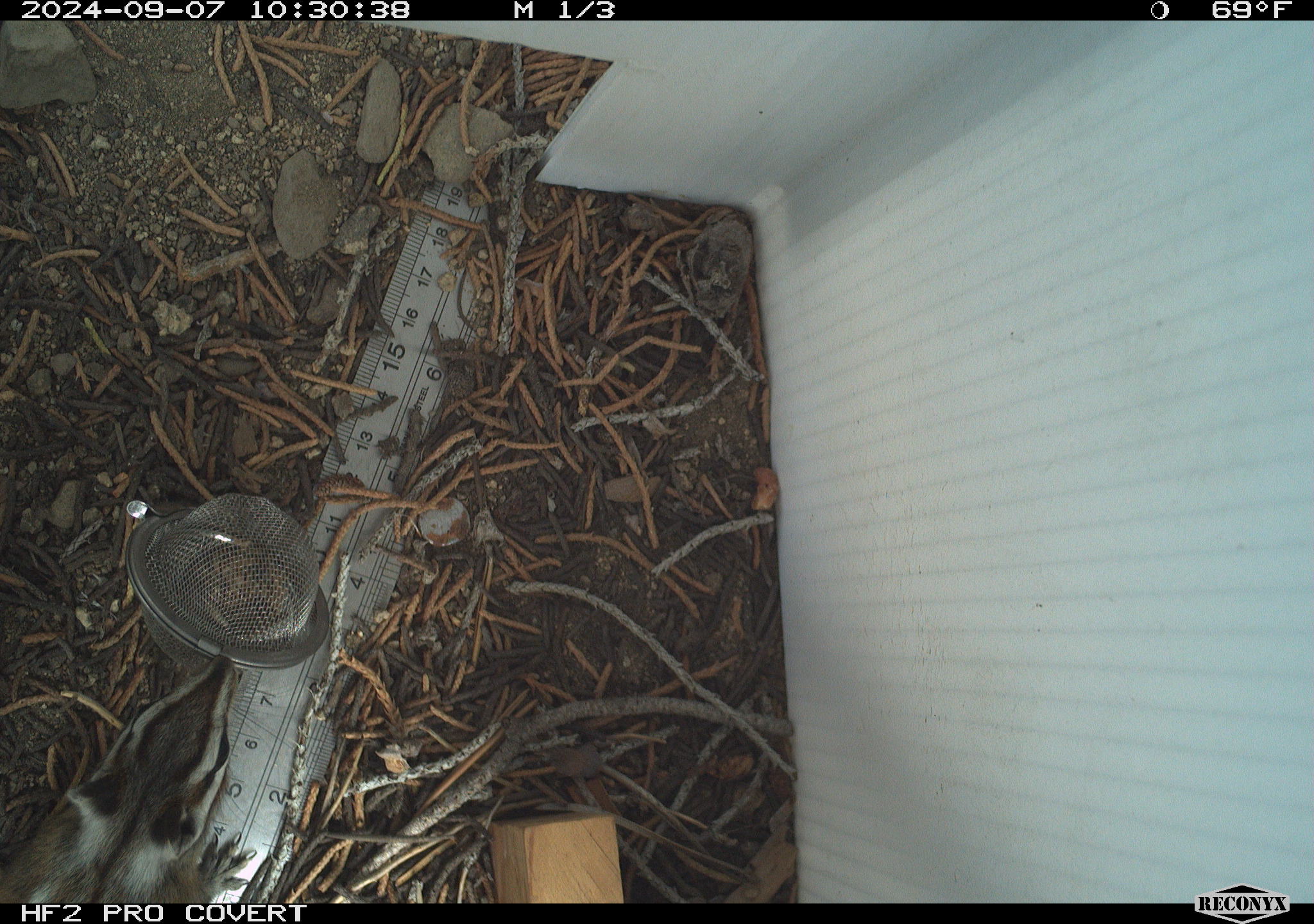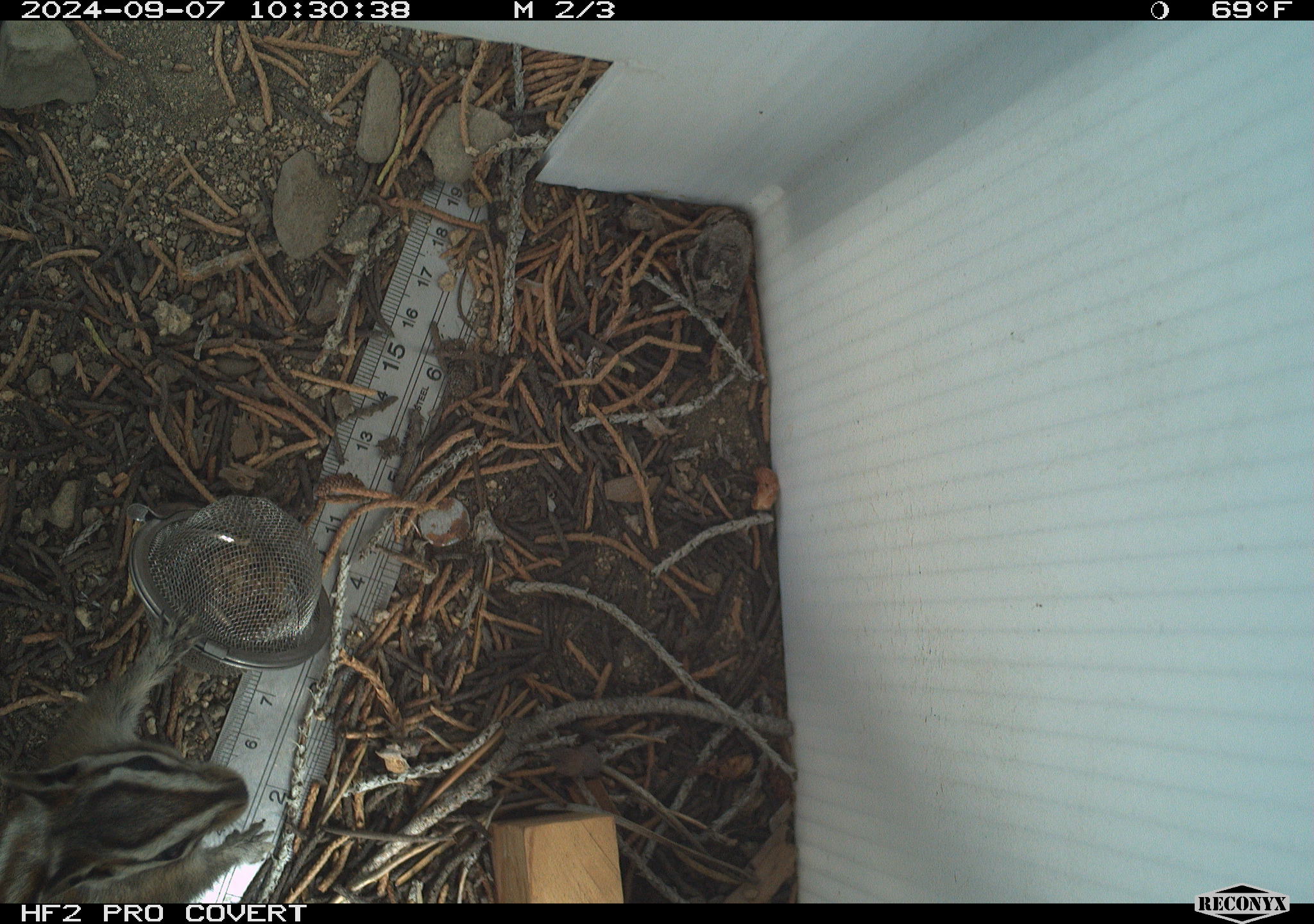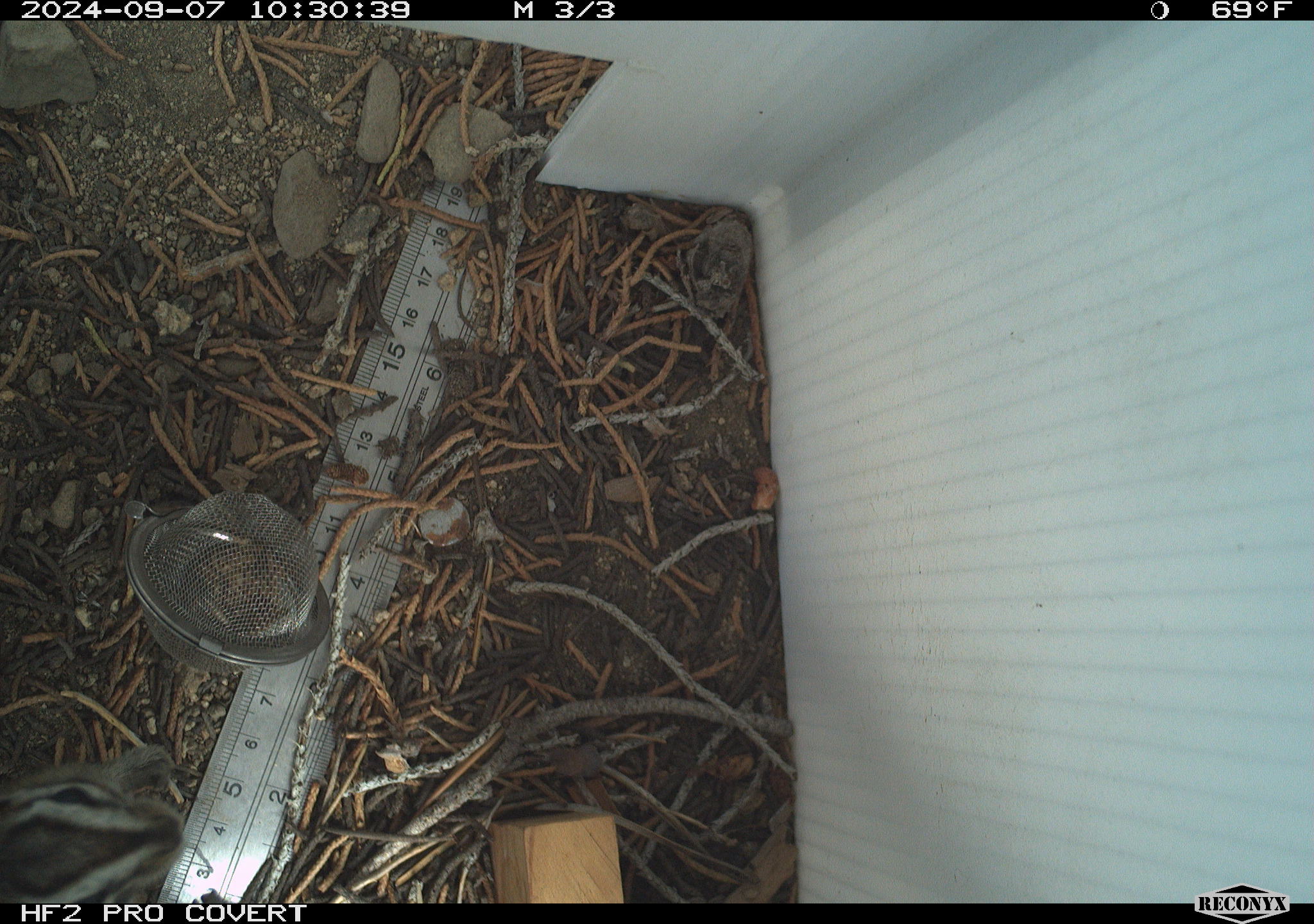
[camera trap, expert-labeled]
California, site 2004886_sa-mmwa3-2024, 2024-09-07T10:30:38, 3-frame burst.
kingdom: Animalia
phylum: Chordata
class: Mammalia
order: Rodentia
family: Sciuridae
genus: Neotamias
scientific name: Neotamias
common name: western chipmunks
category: neotamias species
Neotamias species (western chipmunks) (Neotamias).